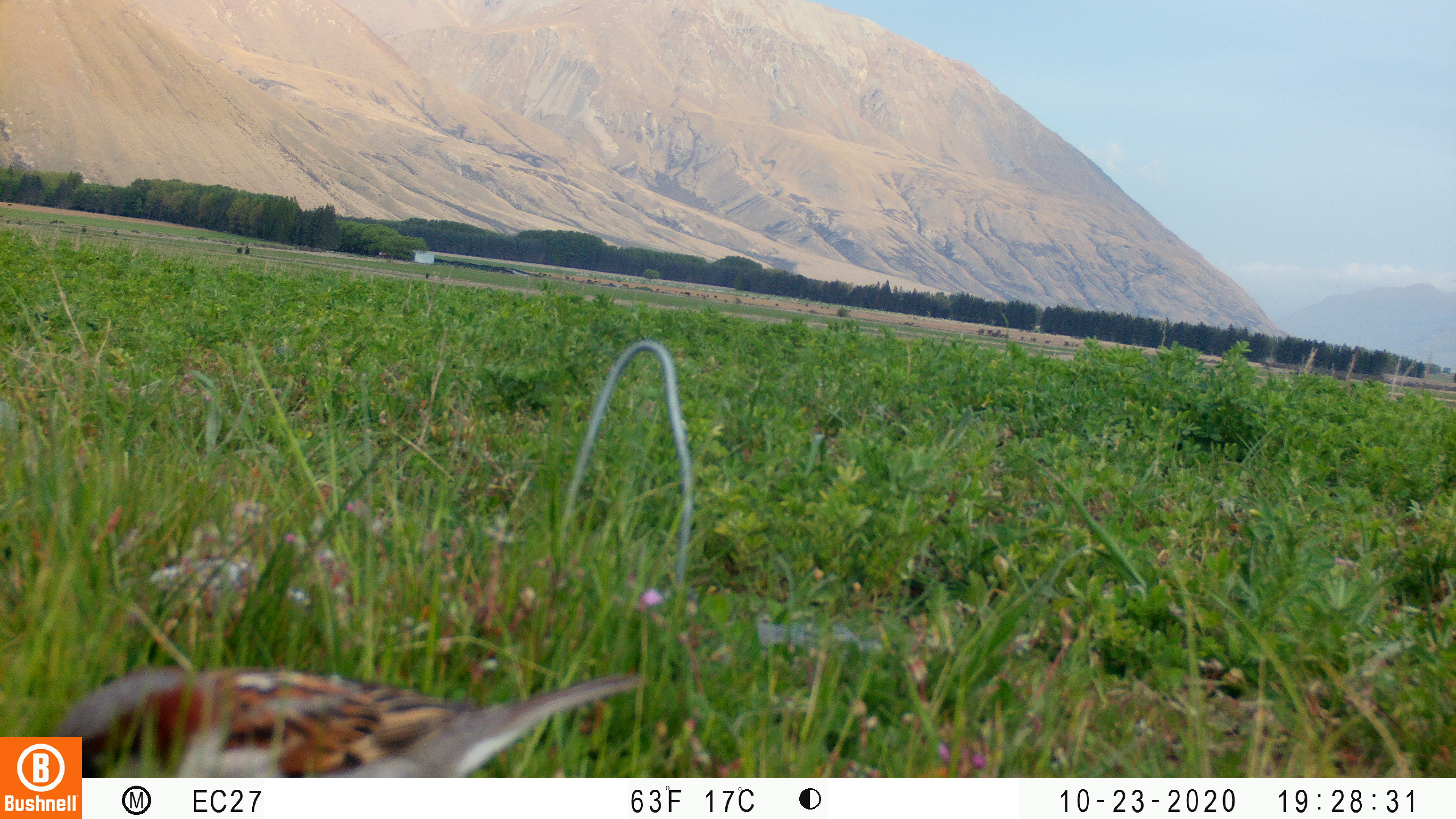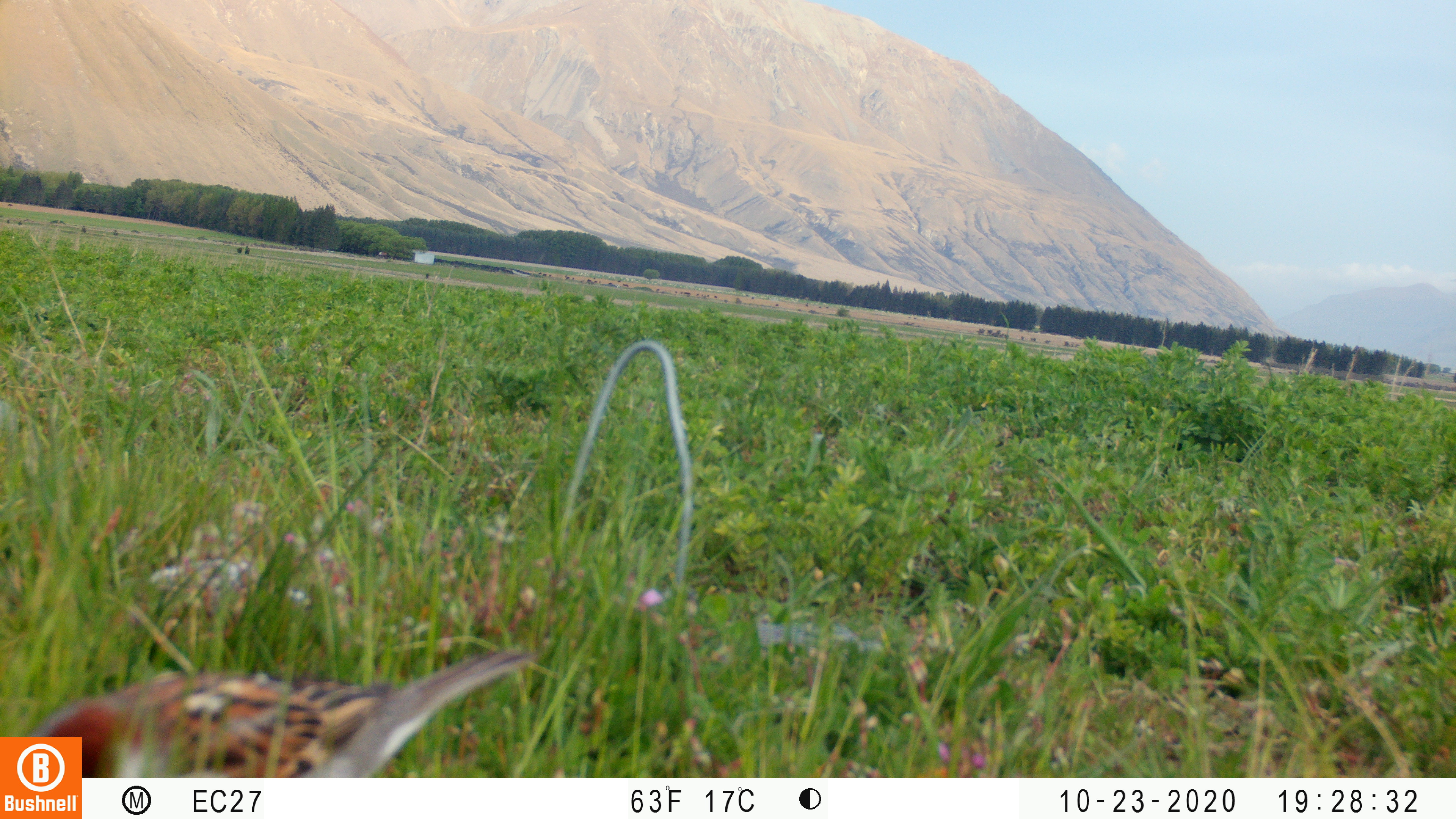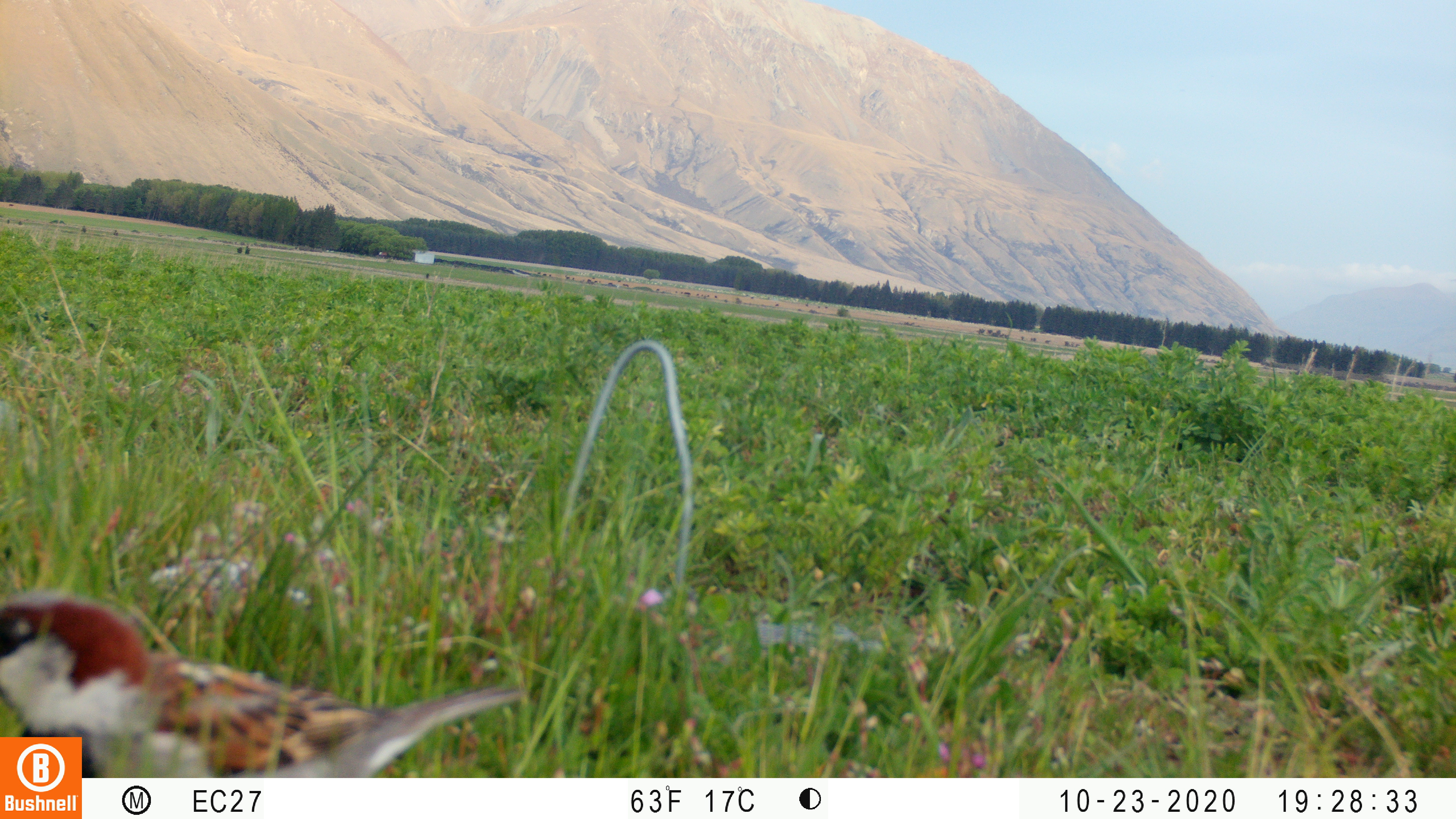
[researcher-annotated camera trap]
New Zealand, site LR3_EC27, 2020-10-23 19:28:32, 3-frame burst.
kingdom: Animalia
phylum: Chordata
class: Aves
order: Passeriformes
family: Passeridae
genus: Passer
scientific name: Passer domesticus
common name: house sparrow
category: sparrow